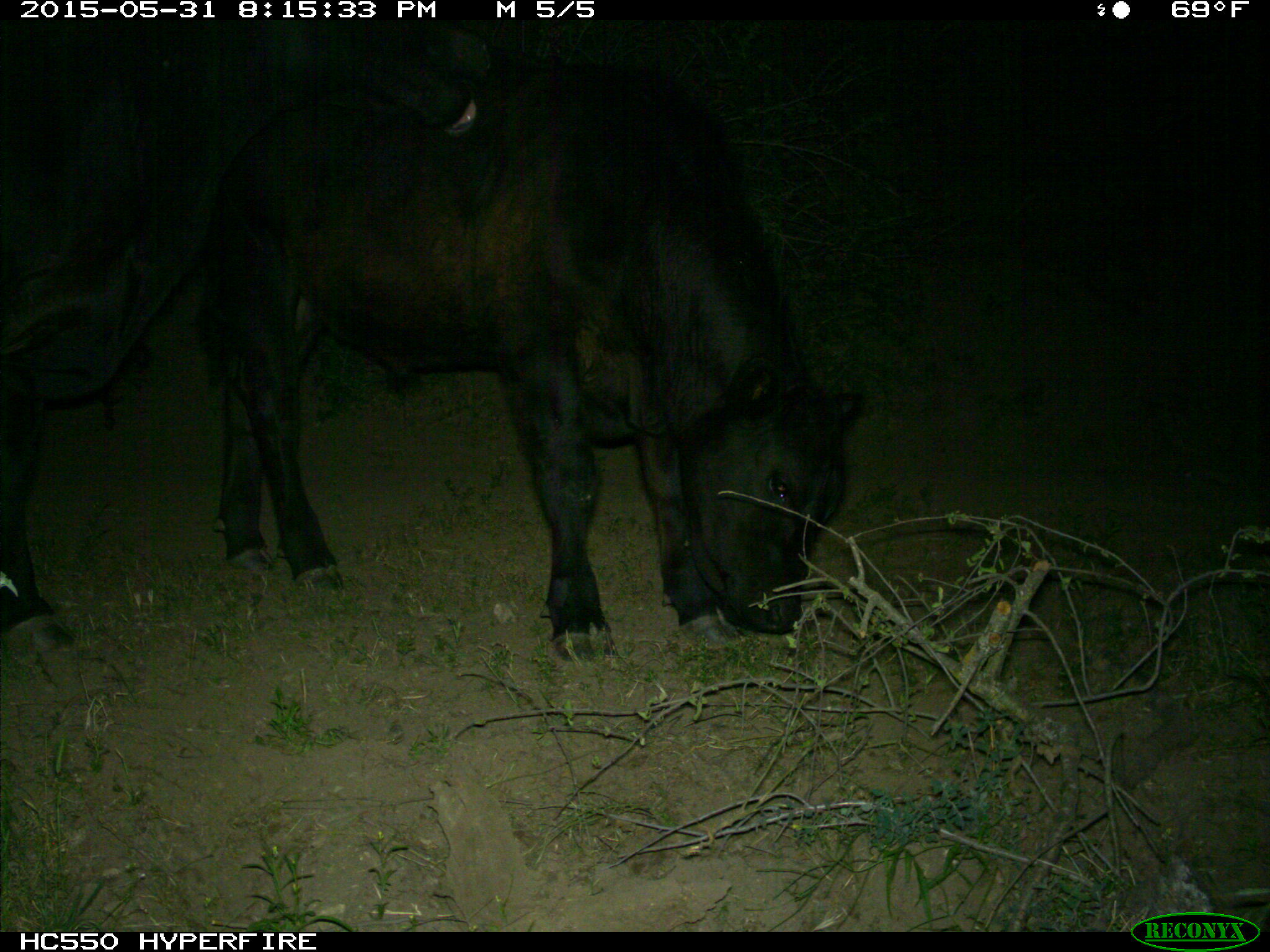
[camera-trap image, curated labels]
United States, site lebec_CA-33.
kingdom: Animalia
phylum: Chordata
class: Mammalia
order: Artiodactyla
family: Bovidae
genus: Bos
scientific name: Bos taurus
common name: domestic cow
Bos taurus (domestic cow).